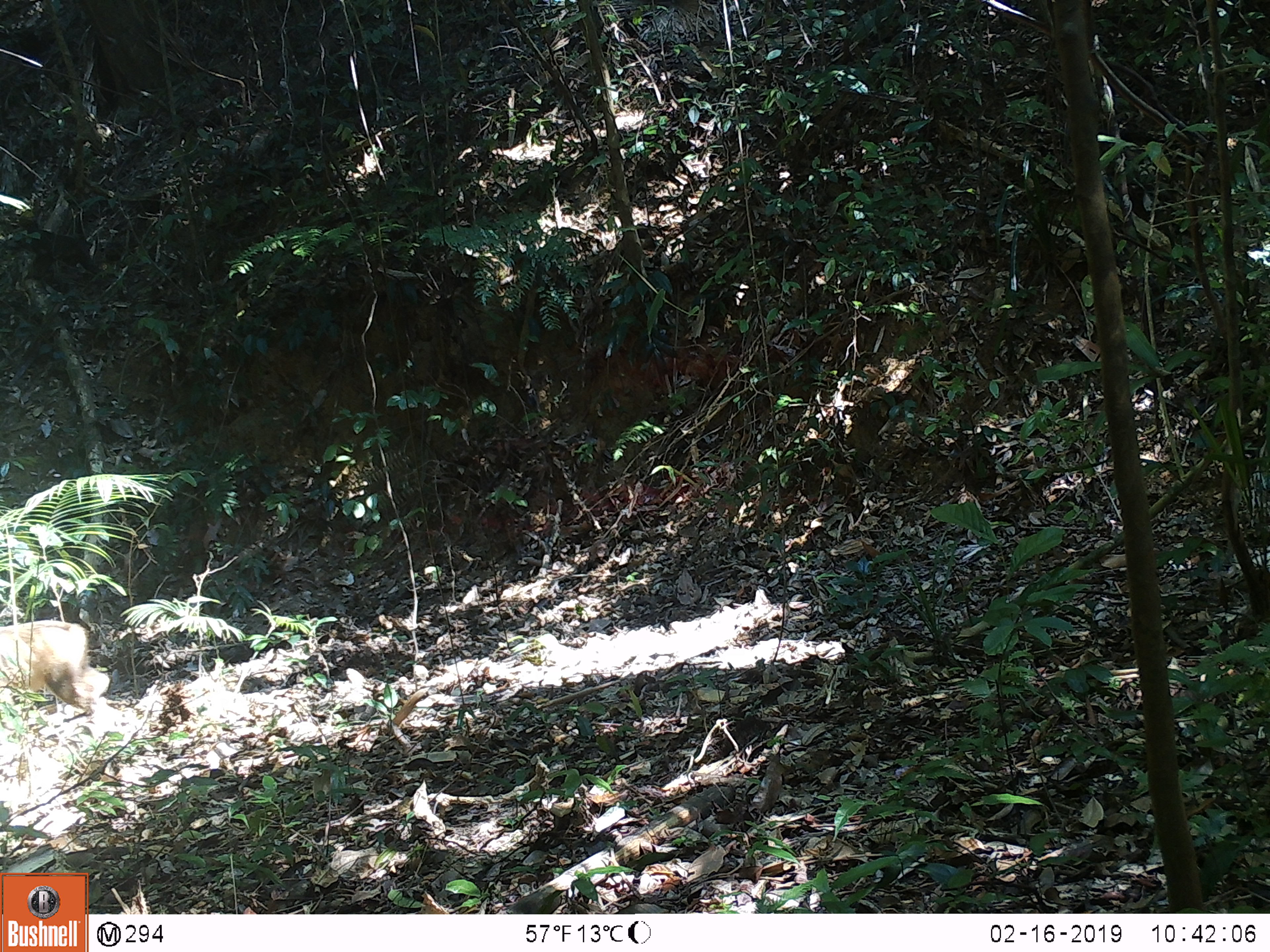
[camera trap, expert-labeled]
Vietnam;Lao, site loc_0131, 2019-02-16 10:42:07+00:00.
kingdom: Animalia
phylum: Chordata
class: Mammalia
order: Primates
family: Cercopithecidae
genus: Macaca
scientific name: Macaca arctoides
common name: stump-tailed macaque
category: stump tailed macaque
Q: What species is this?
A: Stump tailed macaque (stump-tailed macaque) (Macaca arctoides).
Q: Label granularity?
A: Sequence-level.